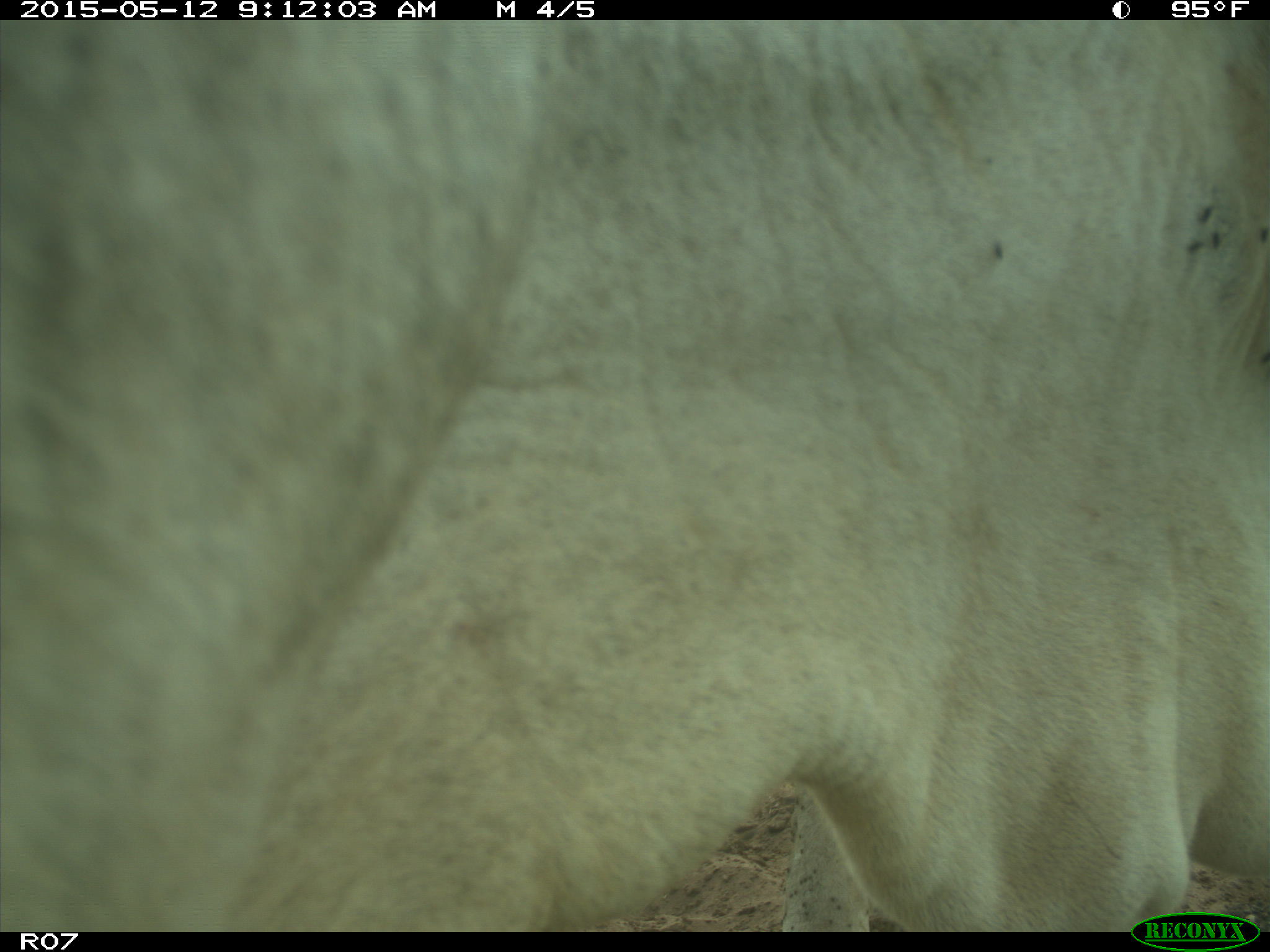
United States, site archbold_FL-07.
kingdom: Animalia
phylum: Chordata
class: Mammalia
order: Artiodactyla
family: Bovidae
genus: Bos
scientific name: Bos taurus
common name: domestic cow